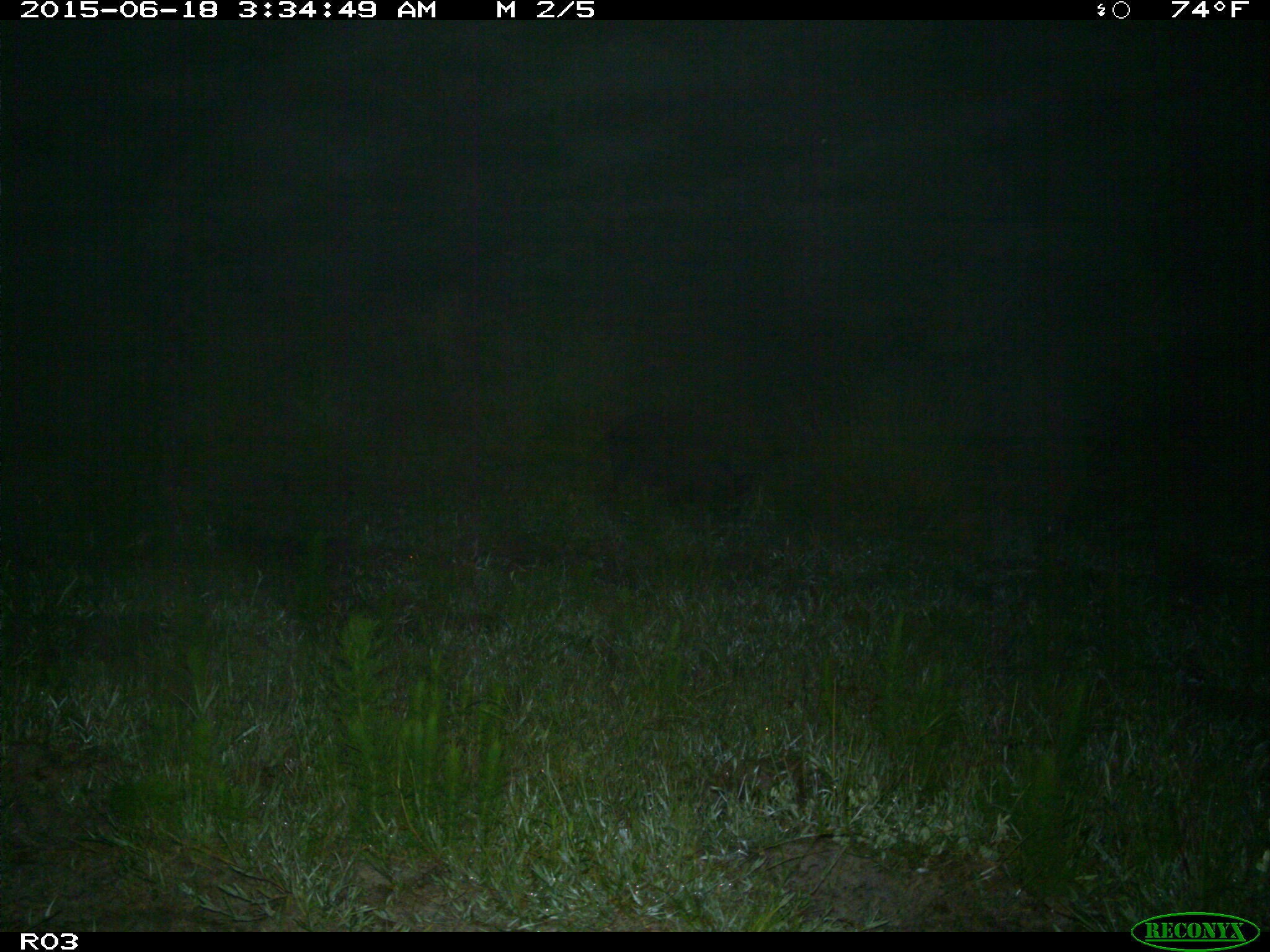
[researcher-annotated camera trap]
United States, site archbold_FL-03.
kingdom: Animalia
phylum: Chordata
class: Mammalia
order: Artiodactyla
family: Suidae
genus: Sus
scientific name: Sus scrofa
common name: wild boar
Sus scrofa (wild boar).